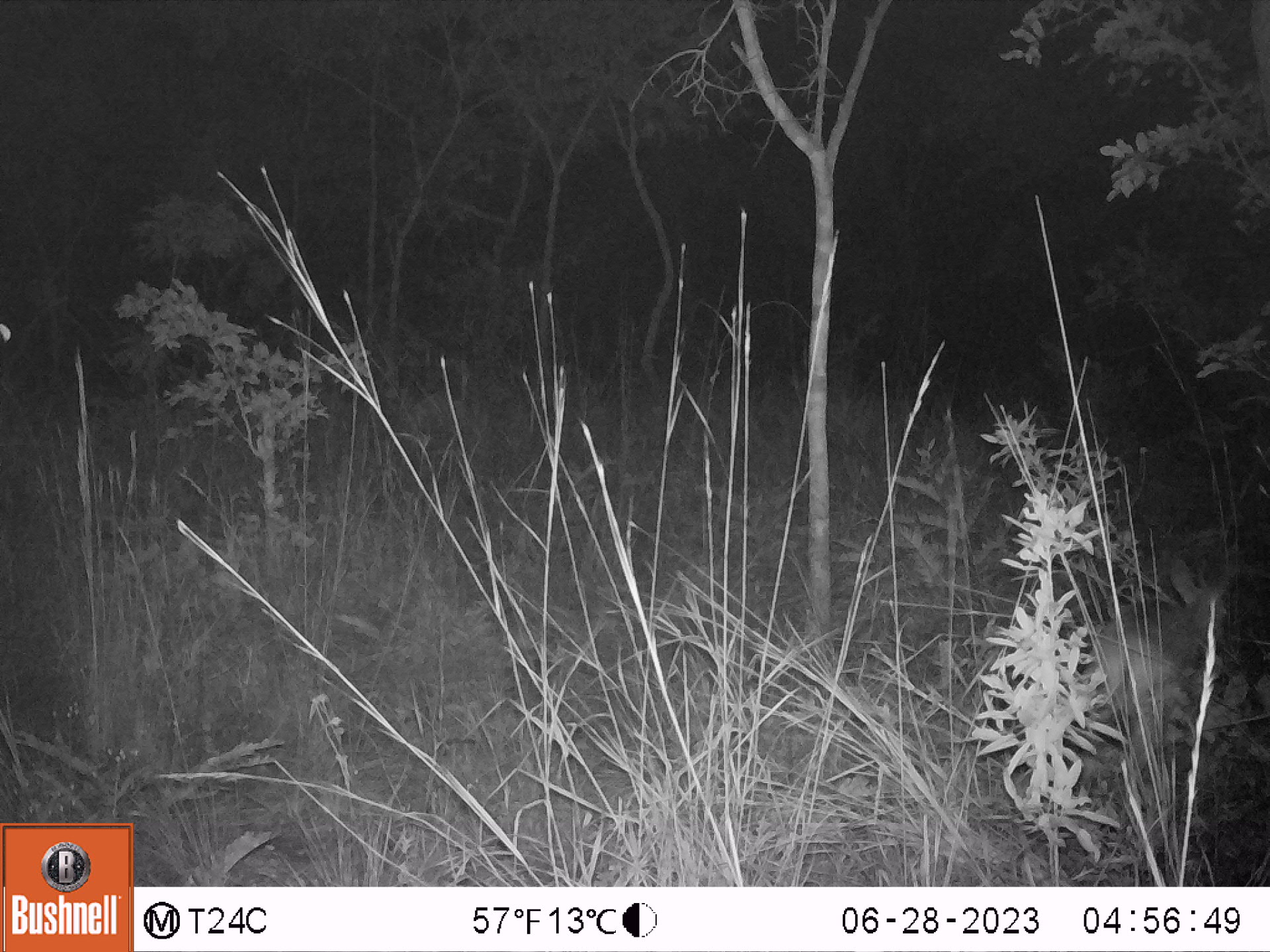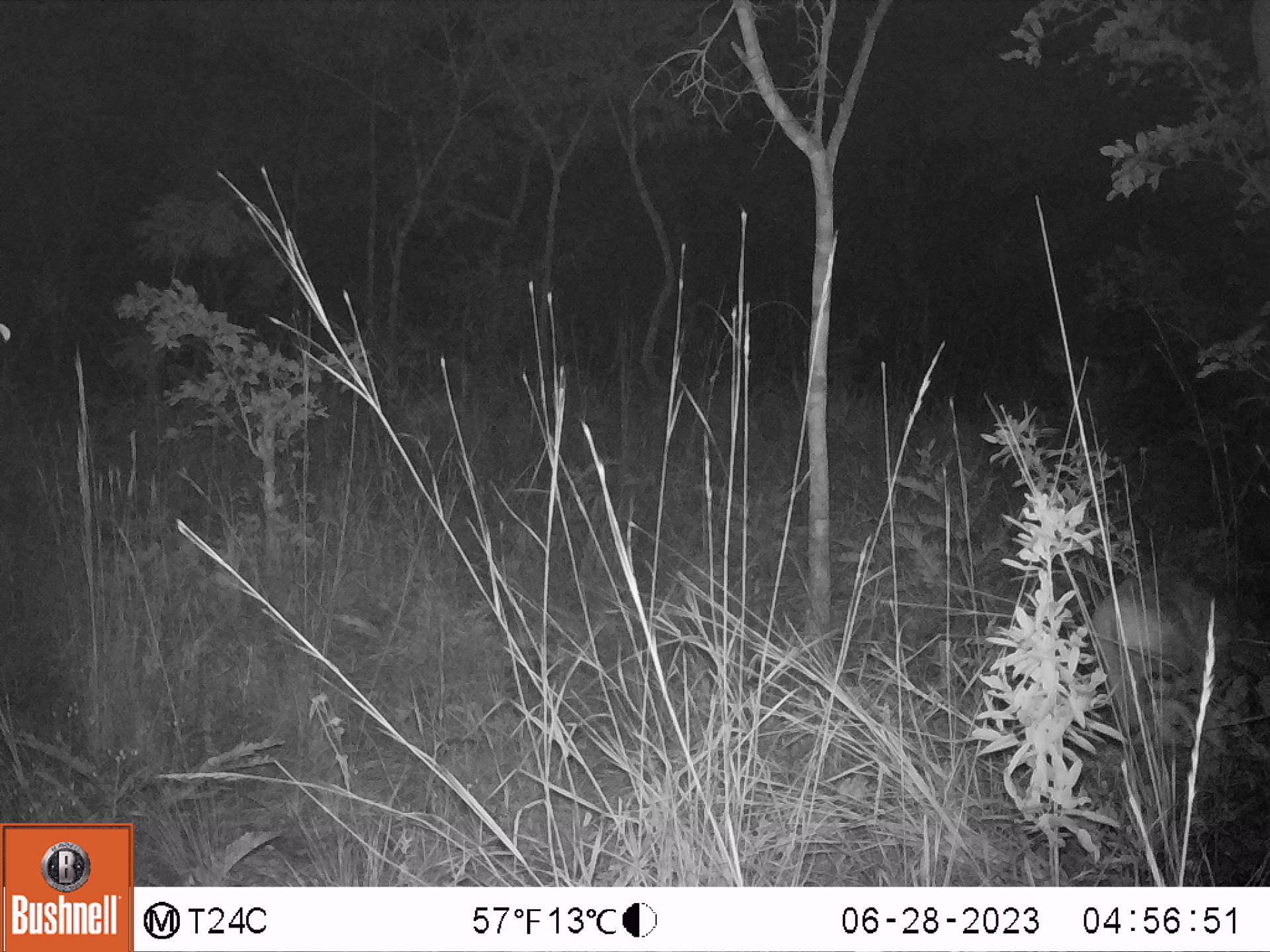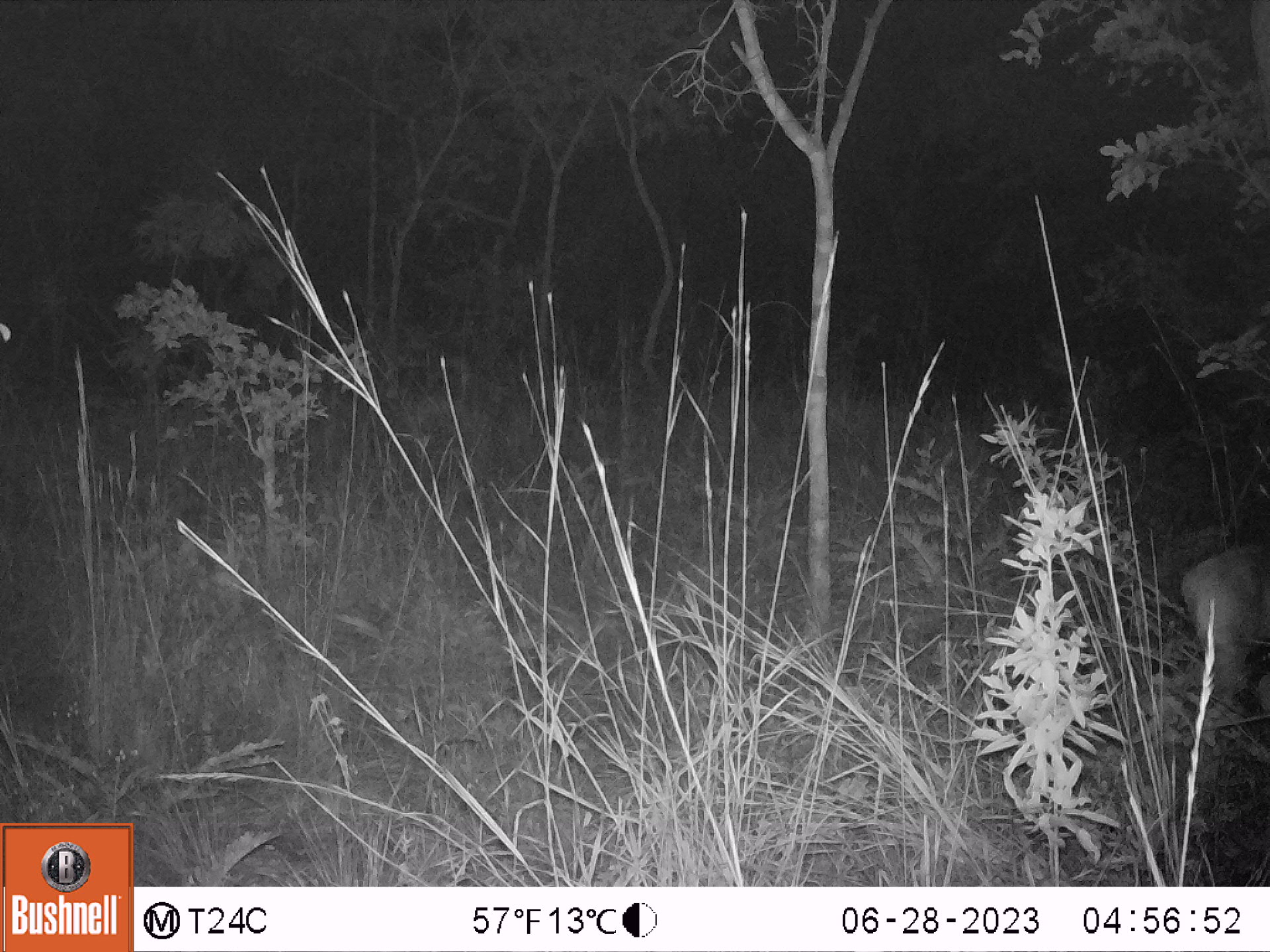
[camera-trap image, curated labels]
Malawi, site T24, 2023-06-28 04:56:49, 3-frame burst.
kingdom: Animalia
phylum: Chordata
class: Mammalia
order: Artiodactyla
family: Bovidae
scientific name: Antilopinae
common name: small antelope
Small antelope (Antilopinae), count 1.